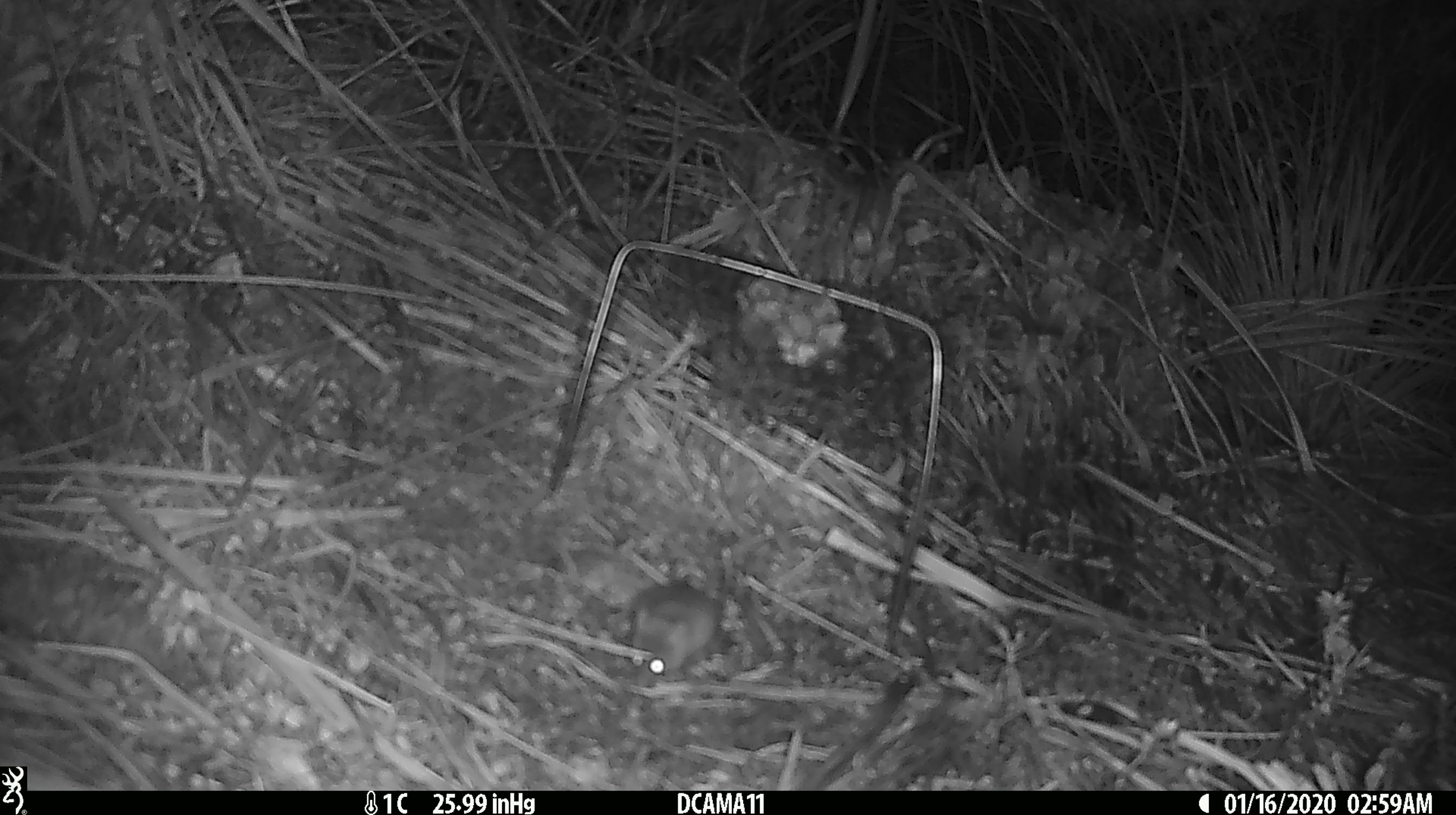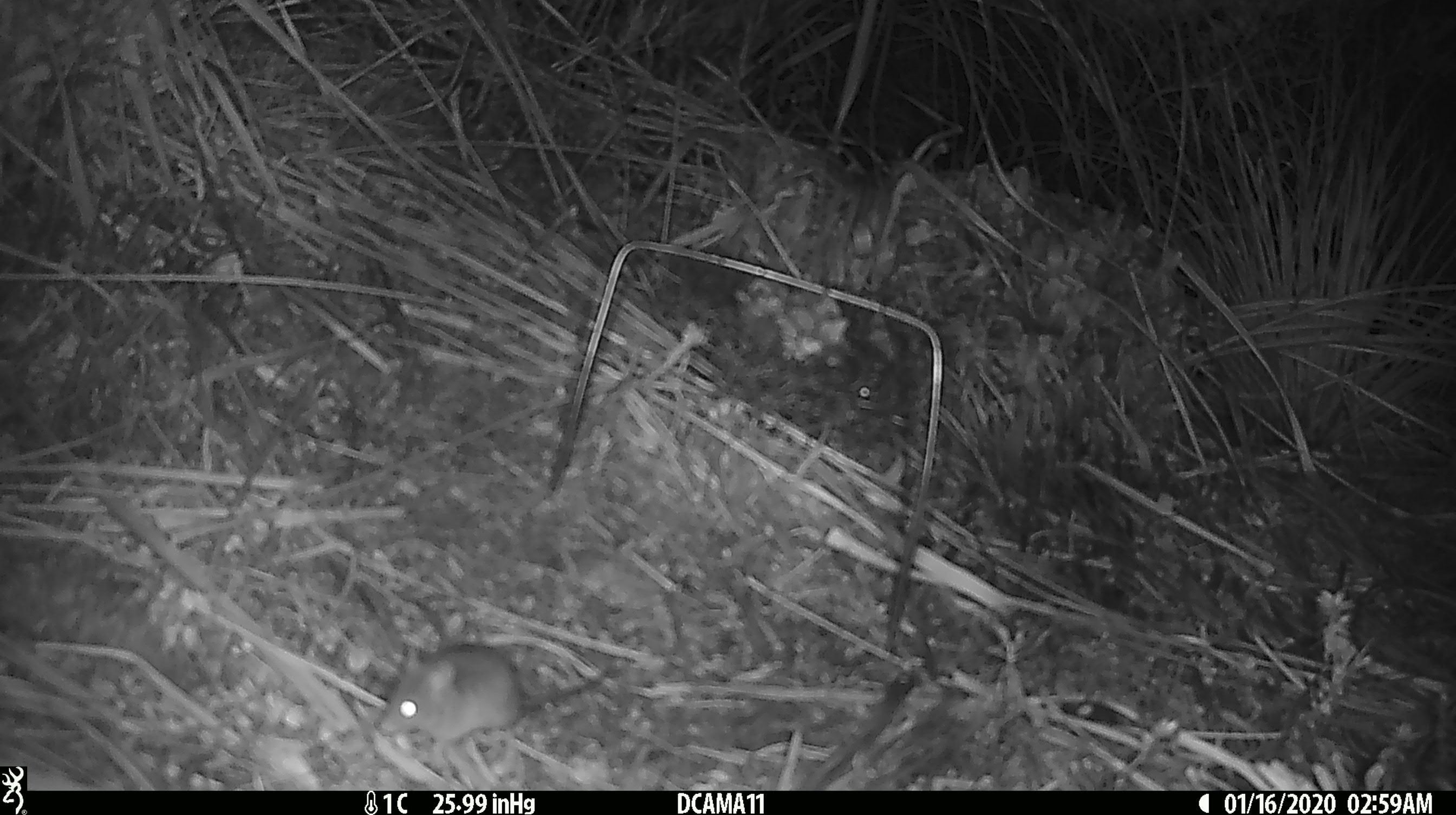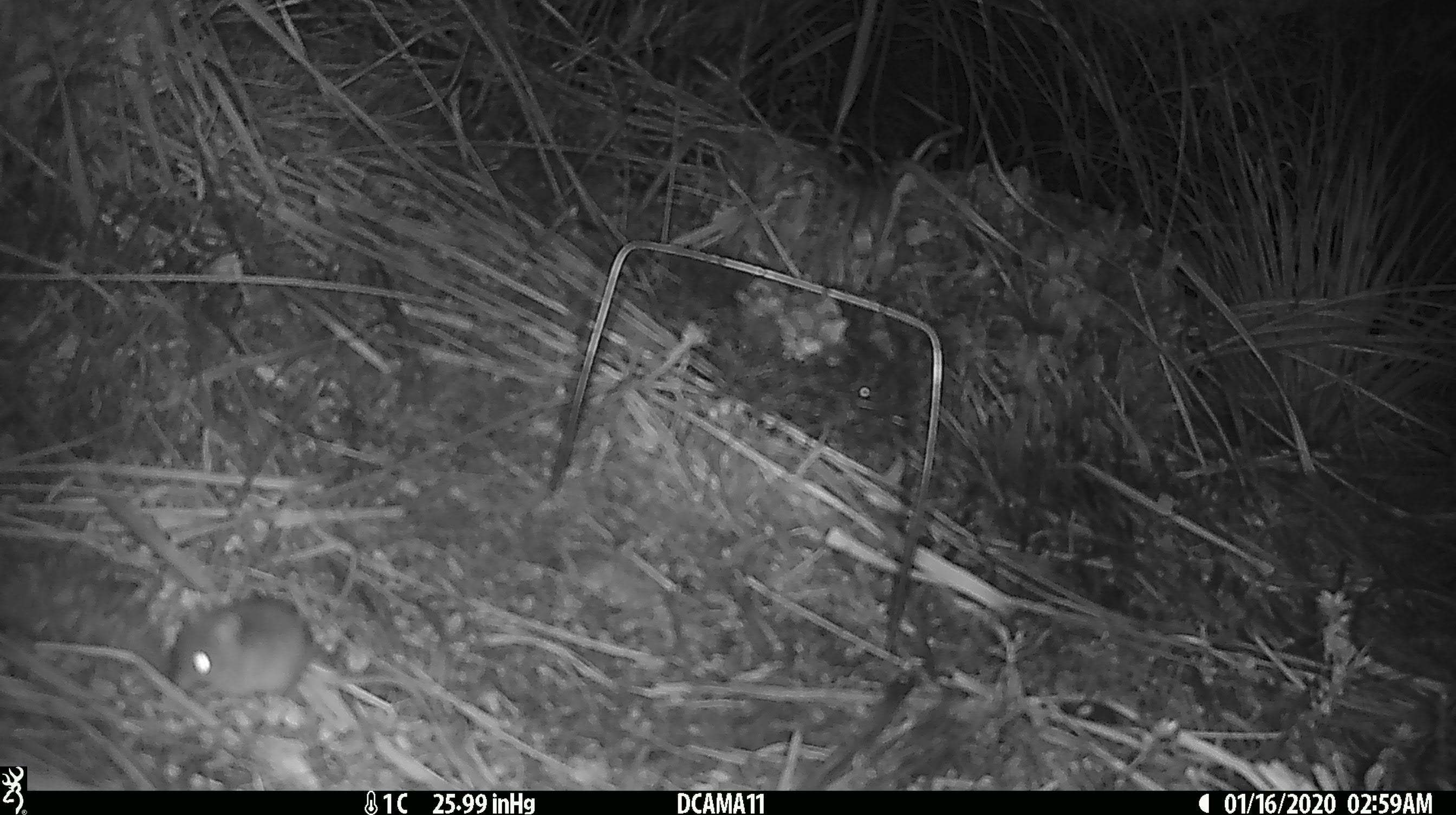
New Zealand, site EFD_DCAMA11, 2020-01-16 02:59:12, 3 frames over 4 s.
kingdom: Animalia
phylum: Chordata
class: Mammalia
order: Rodentia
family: Muridae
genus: Mus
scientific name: Mus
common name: mouse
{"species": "mouse (Mus)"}